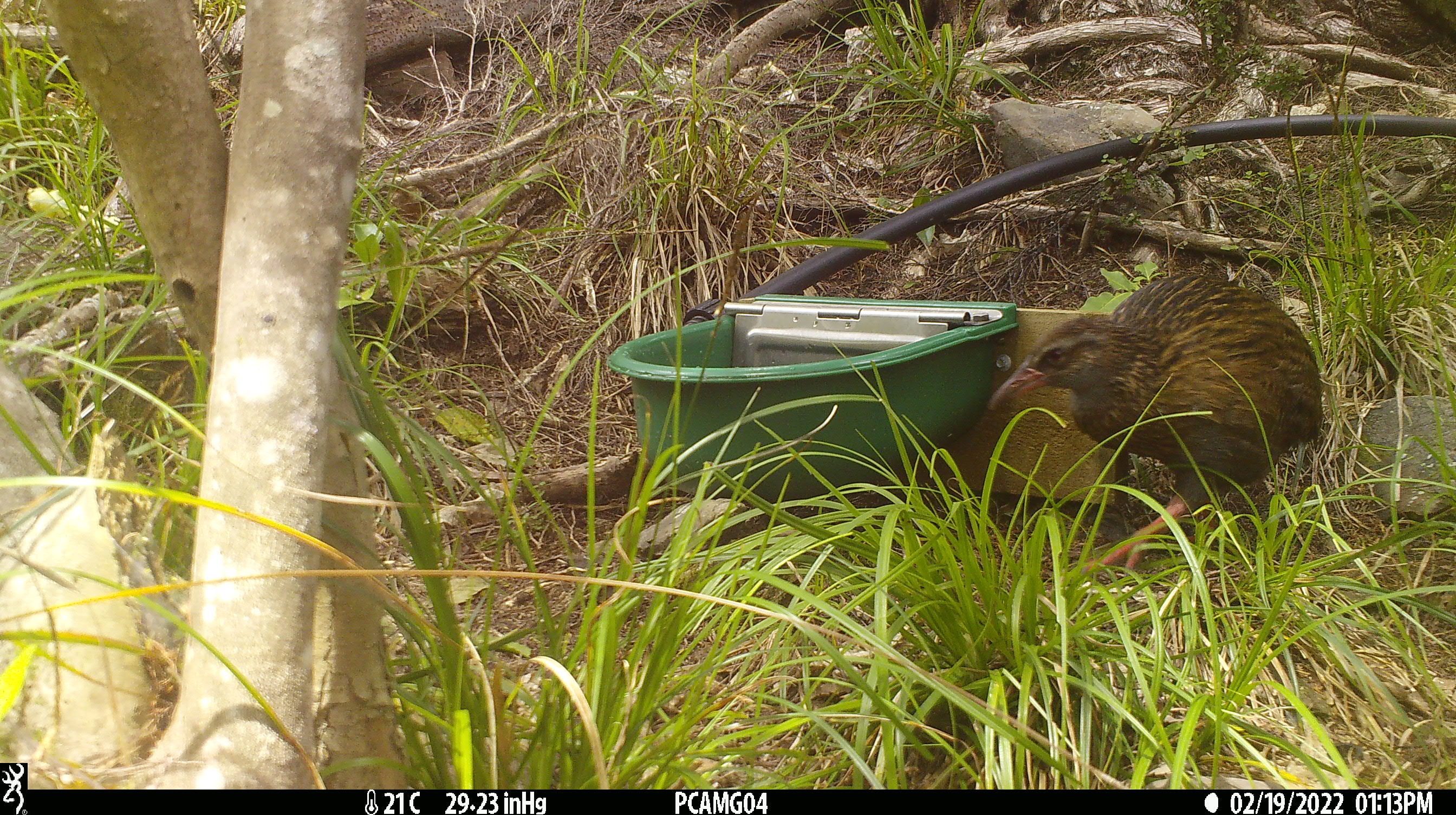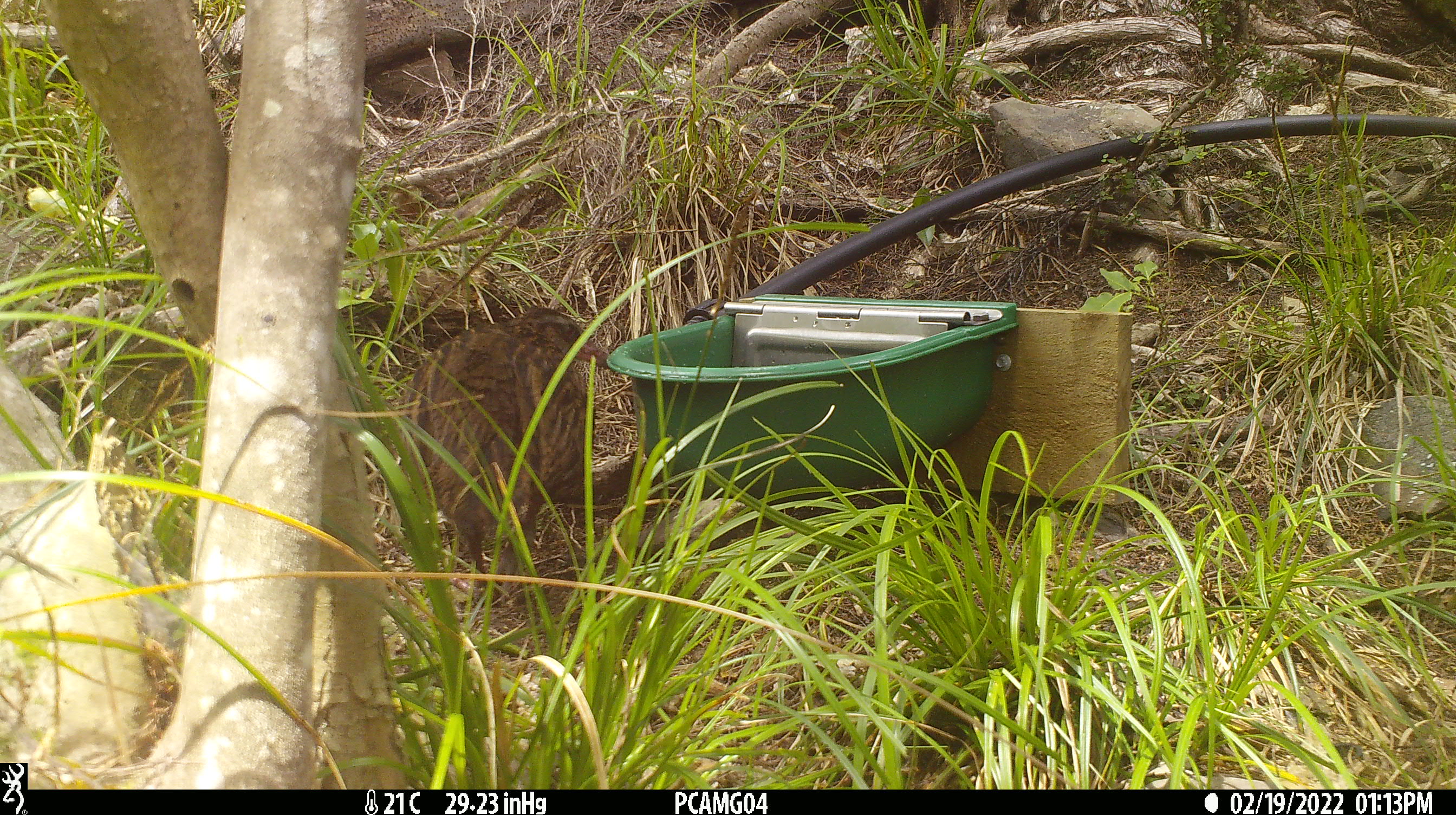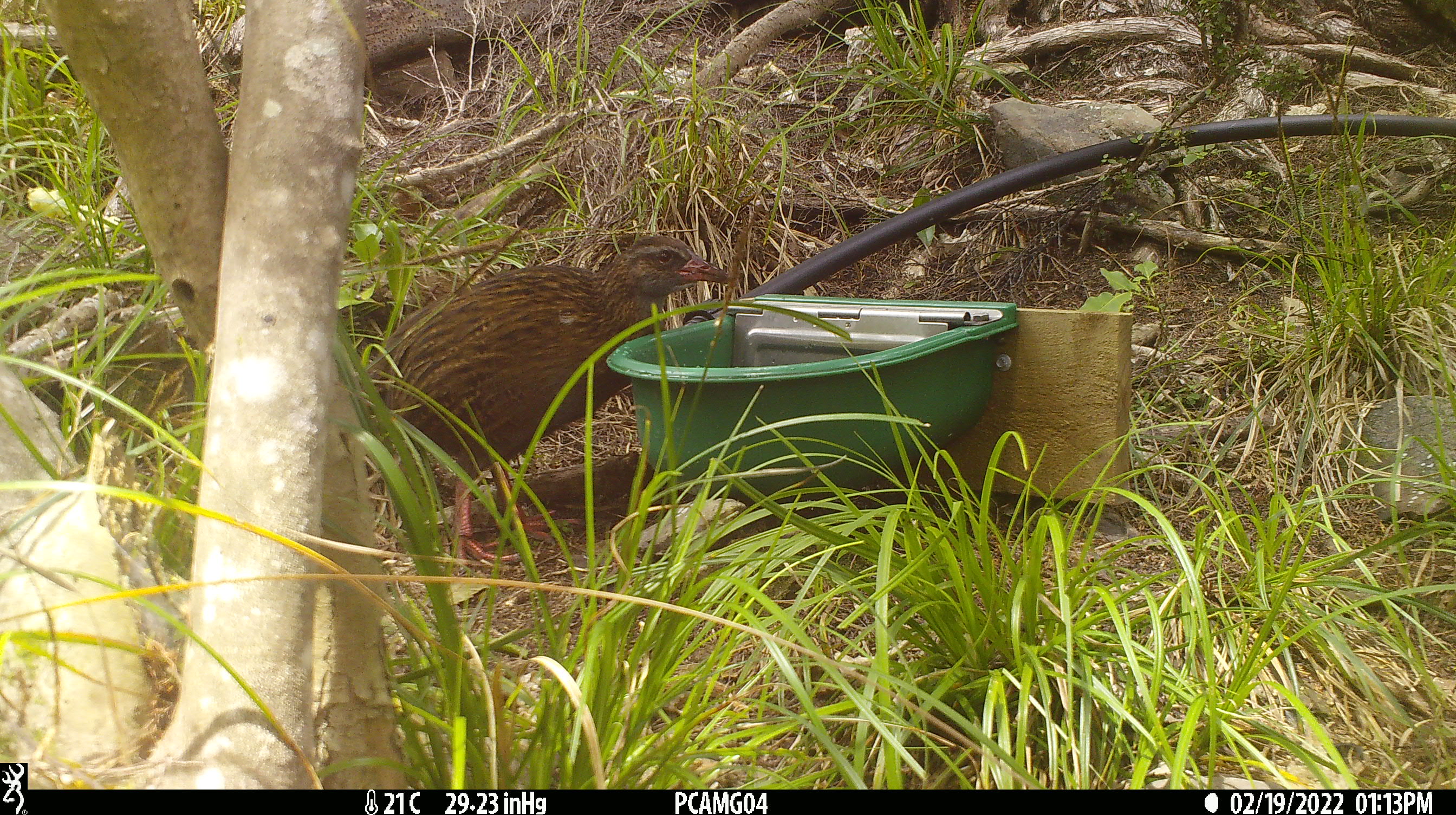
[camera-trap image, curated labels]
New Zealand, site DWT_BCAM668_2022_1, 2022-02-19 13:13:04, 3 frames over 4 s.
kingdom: Animalia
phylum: Chordata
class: Aves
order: Gruiformes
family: Rallidae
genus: Gallirallus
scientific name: Gallirallus australis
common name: weka